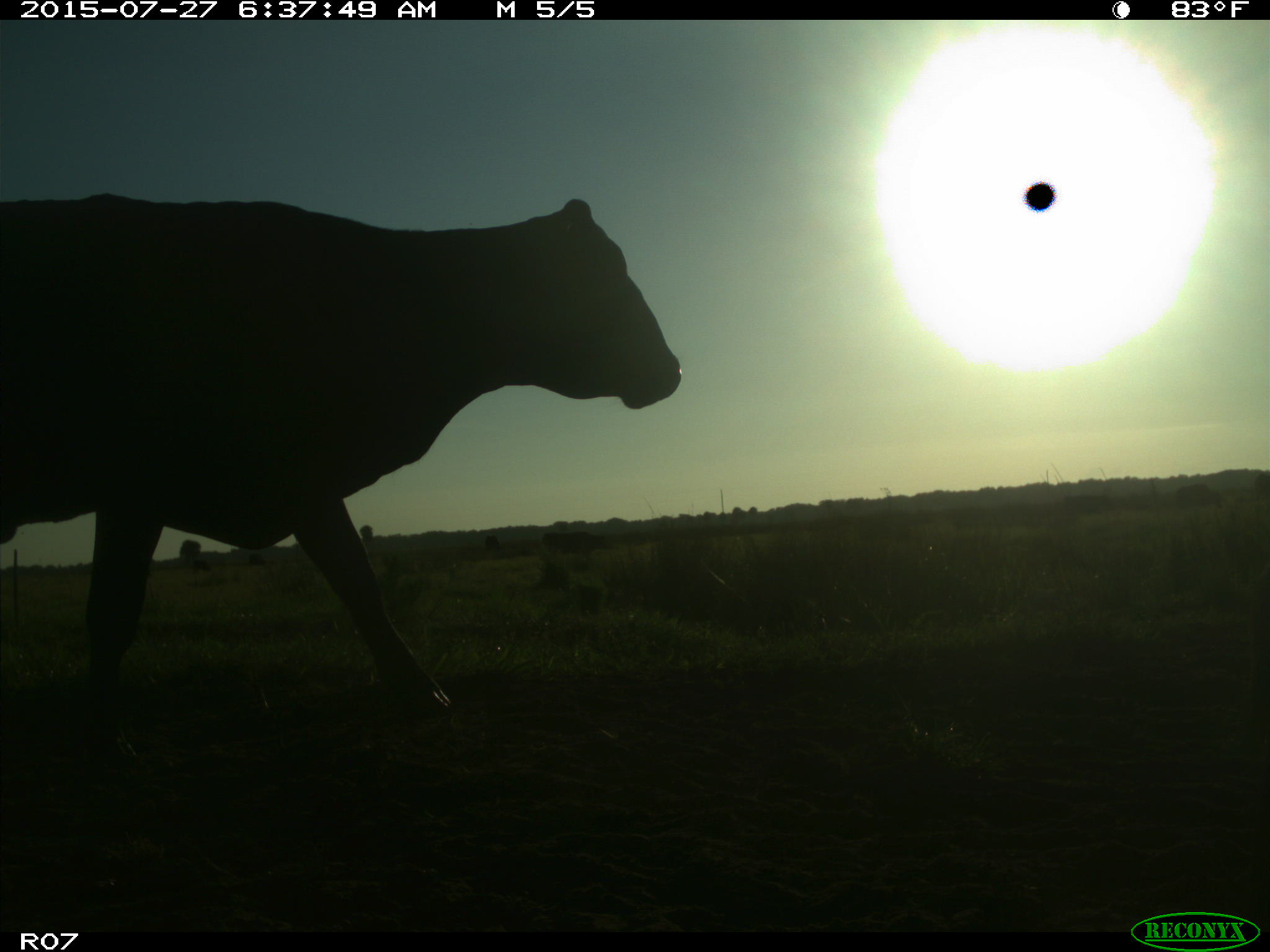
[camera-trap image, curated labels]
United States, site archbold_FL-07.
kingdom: Animalia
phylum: Chordata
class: Mammalia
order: Artiodactyla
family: Bovidae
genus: Bos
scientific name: Bos taurus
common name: domestic cow